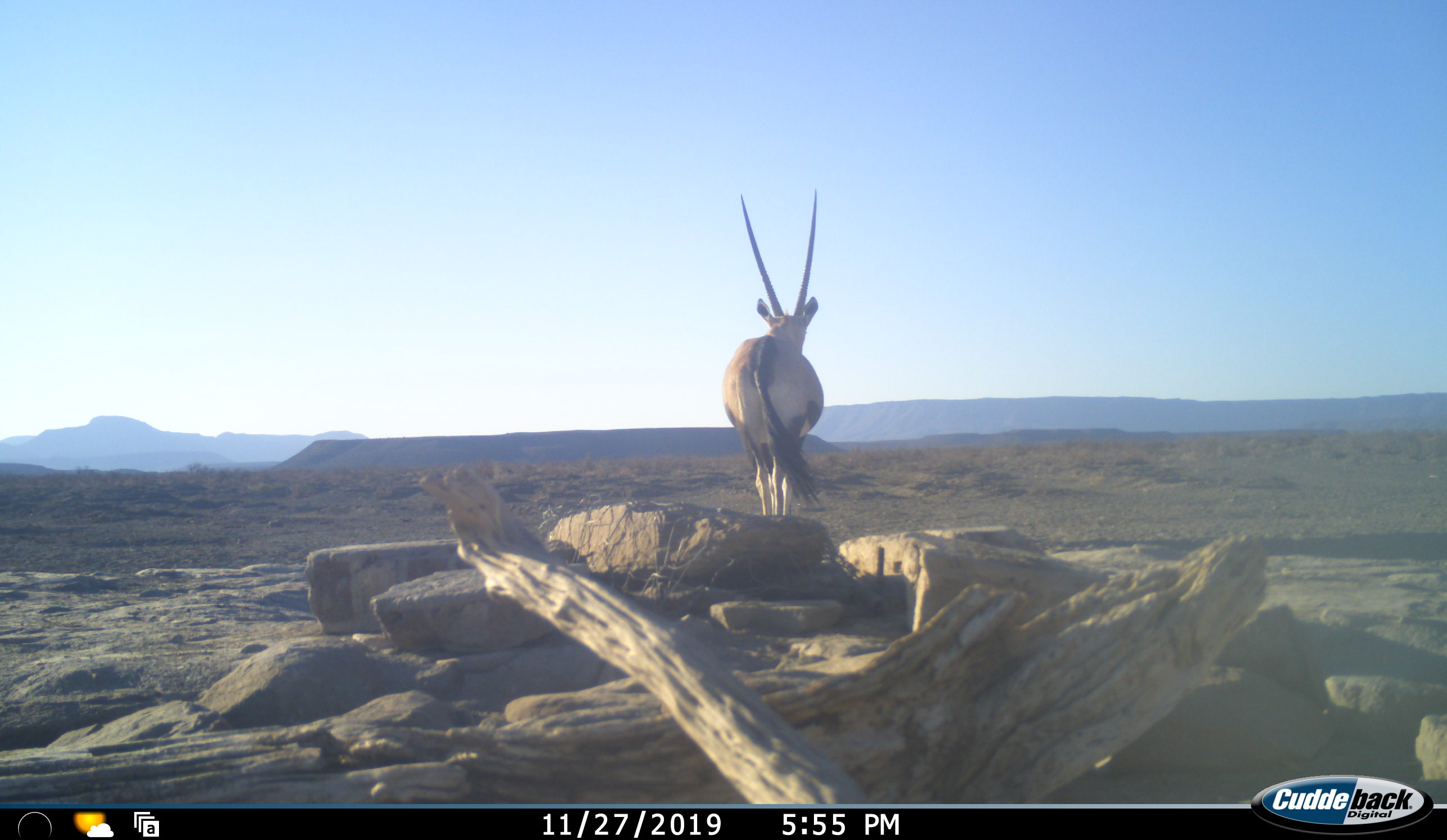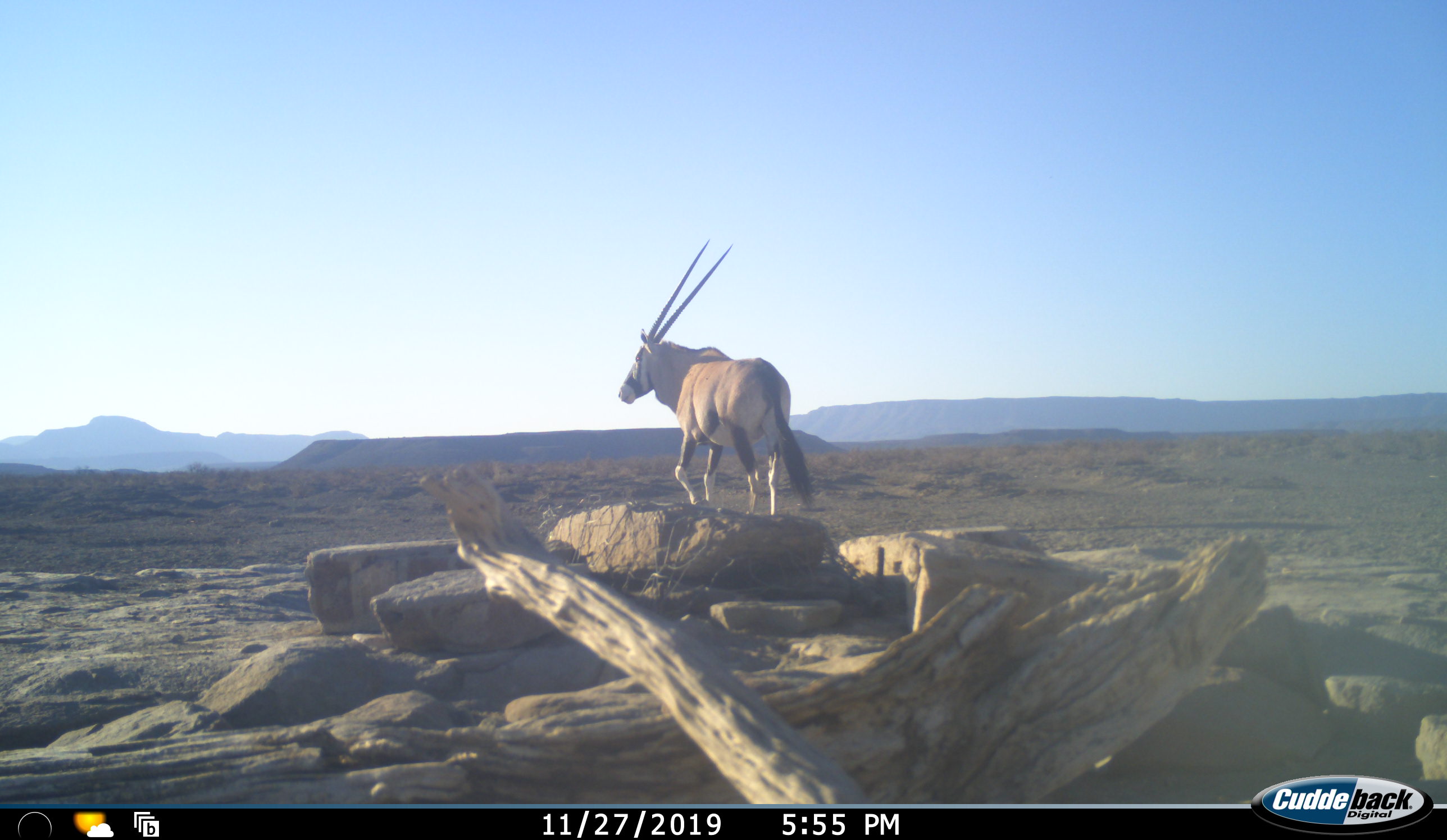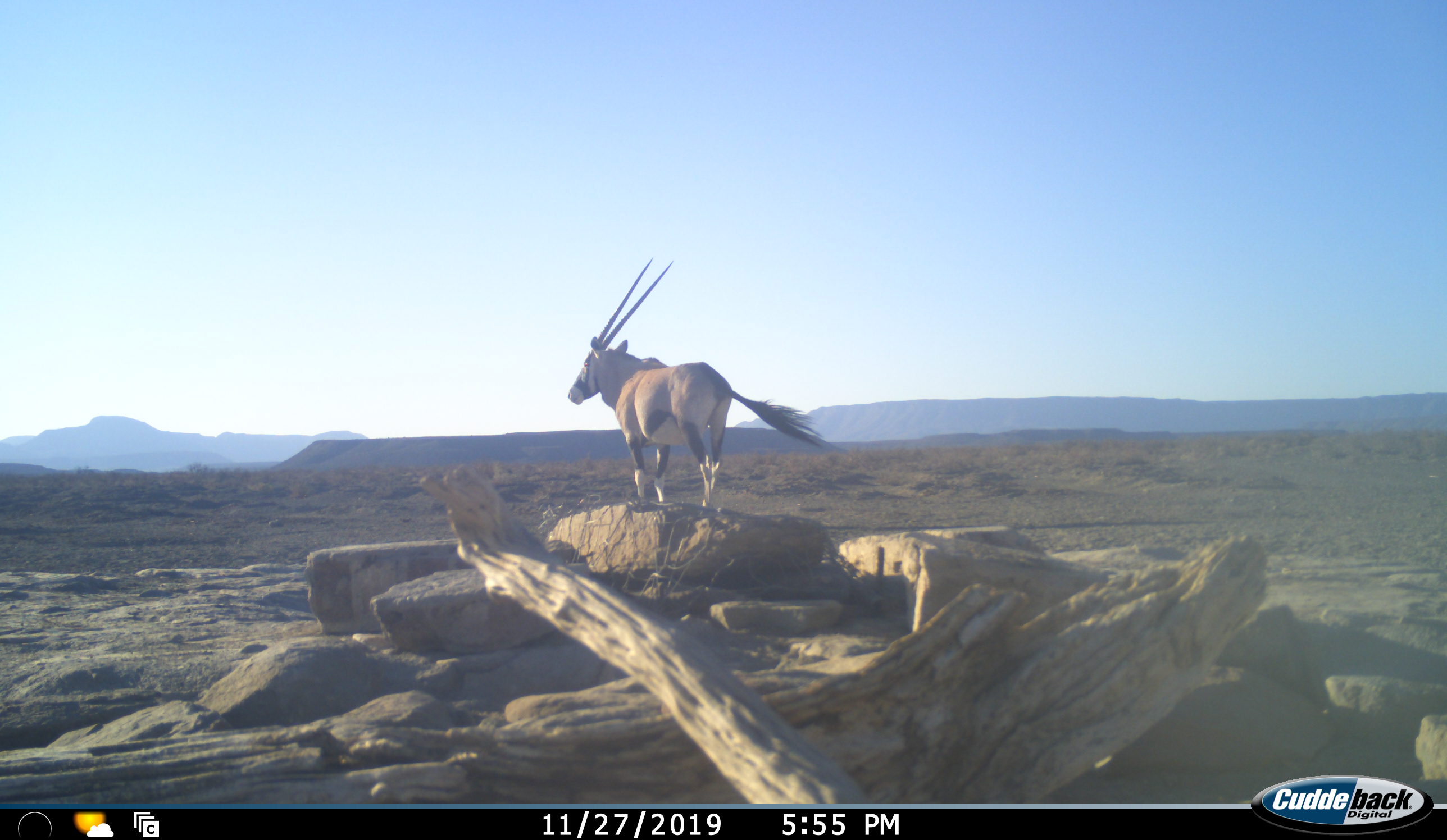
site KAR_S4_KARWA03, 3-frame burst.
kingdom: Animalia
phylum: Chordata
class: Mammalia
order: Artiodactyla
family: Bovidae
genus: Oryx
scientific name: Oryx gazella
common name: gemsbok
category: oryx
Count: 1.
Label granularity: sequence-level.